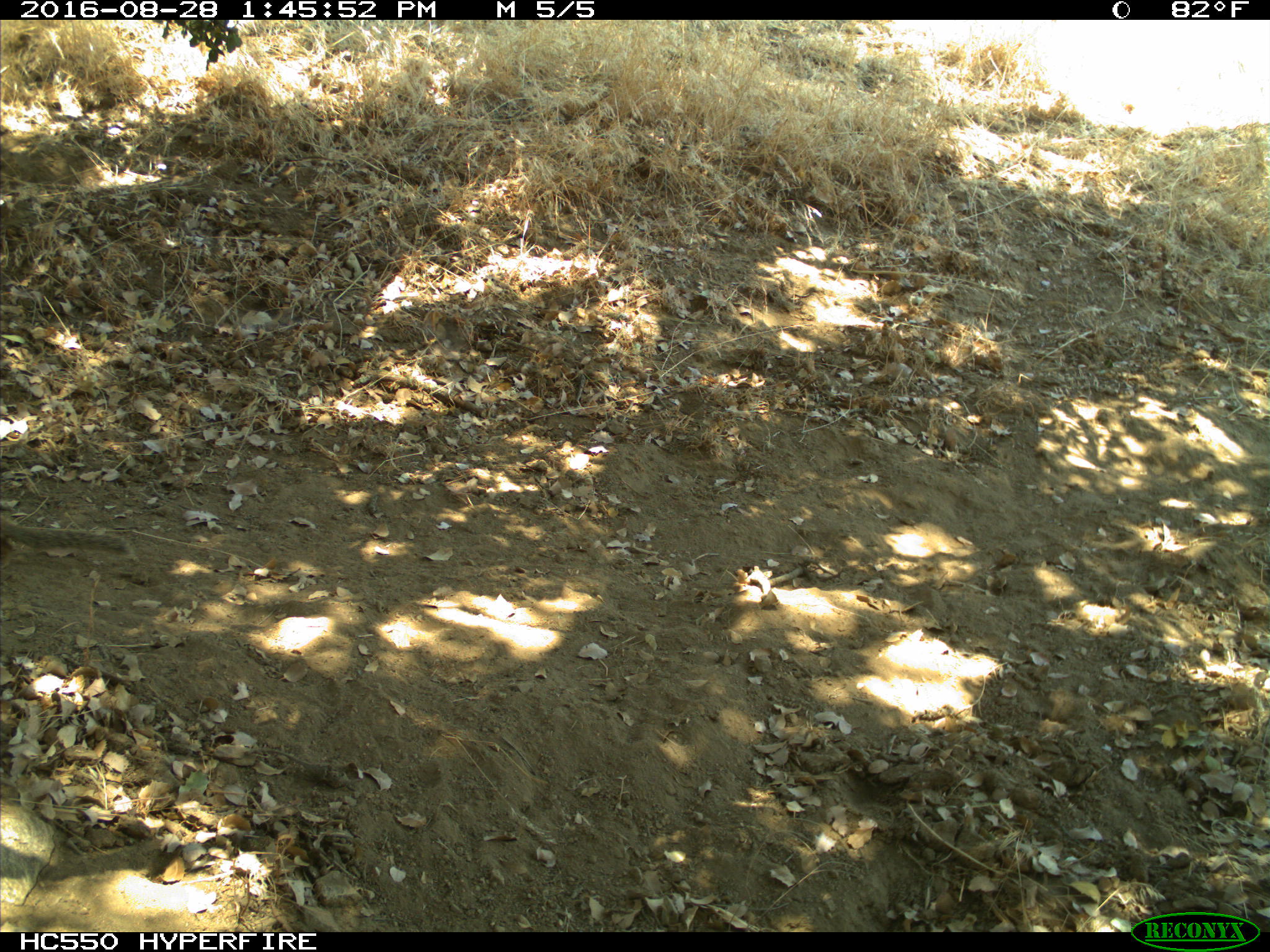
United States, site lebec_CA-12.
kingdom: Animalia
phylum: Chordata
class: Mammalia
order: Rodentia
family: Sciuridae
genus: Otospermophilus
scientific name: Otospermophilus beecheyi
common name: california ground squirrel